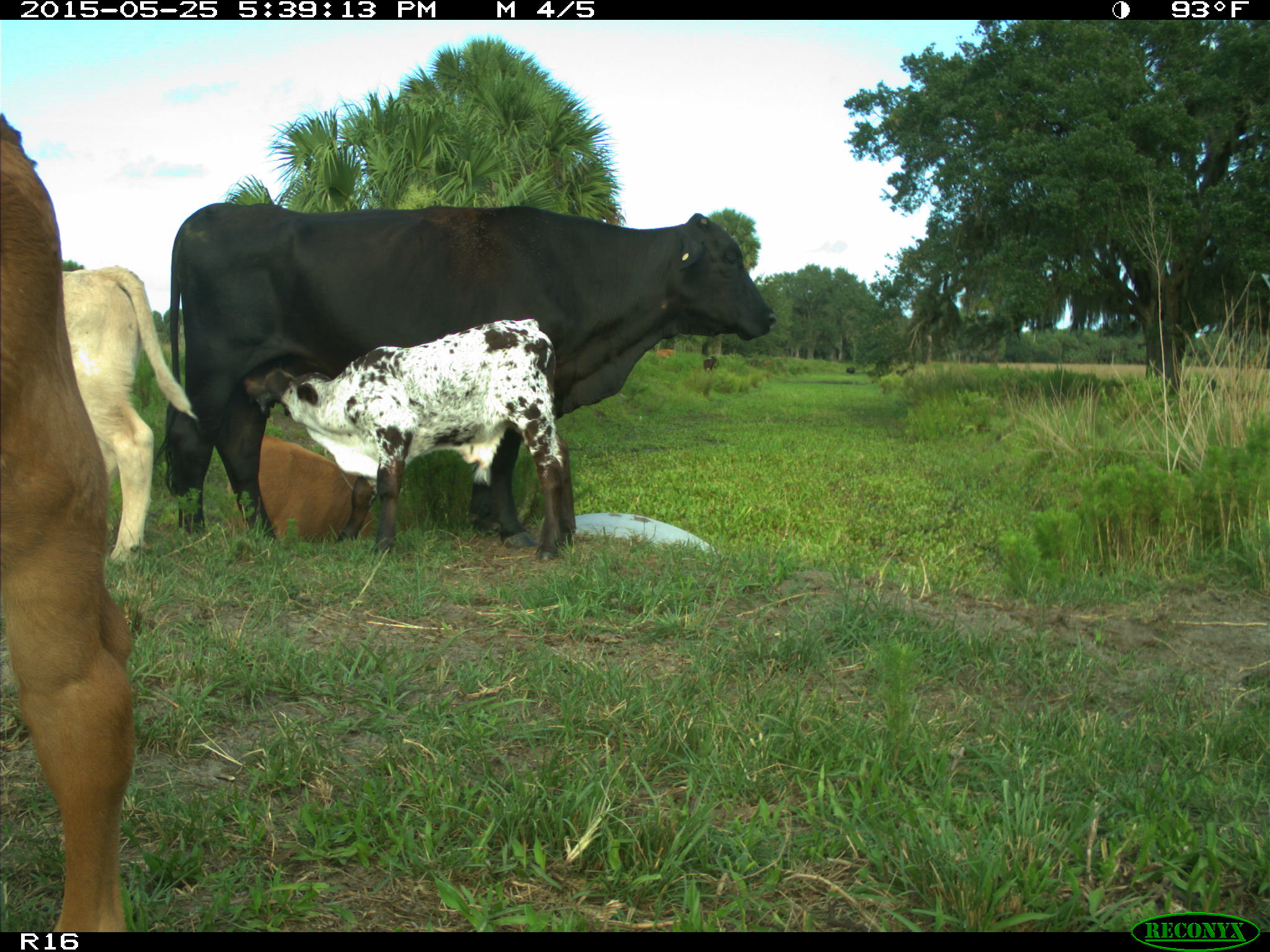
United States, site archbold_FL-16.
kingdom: Animalia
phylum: Chordata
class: Mammalia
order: Artiodactyla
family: Bovidae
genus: Bos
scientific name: Bos taurus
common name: domestic cow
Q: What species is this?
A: Bos taurus (domestic cow).